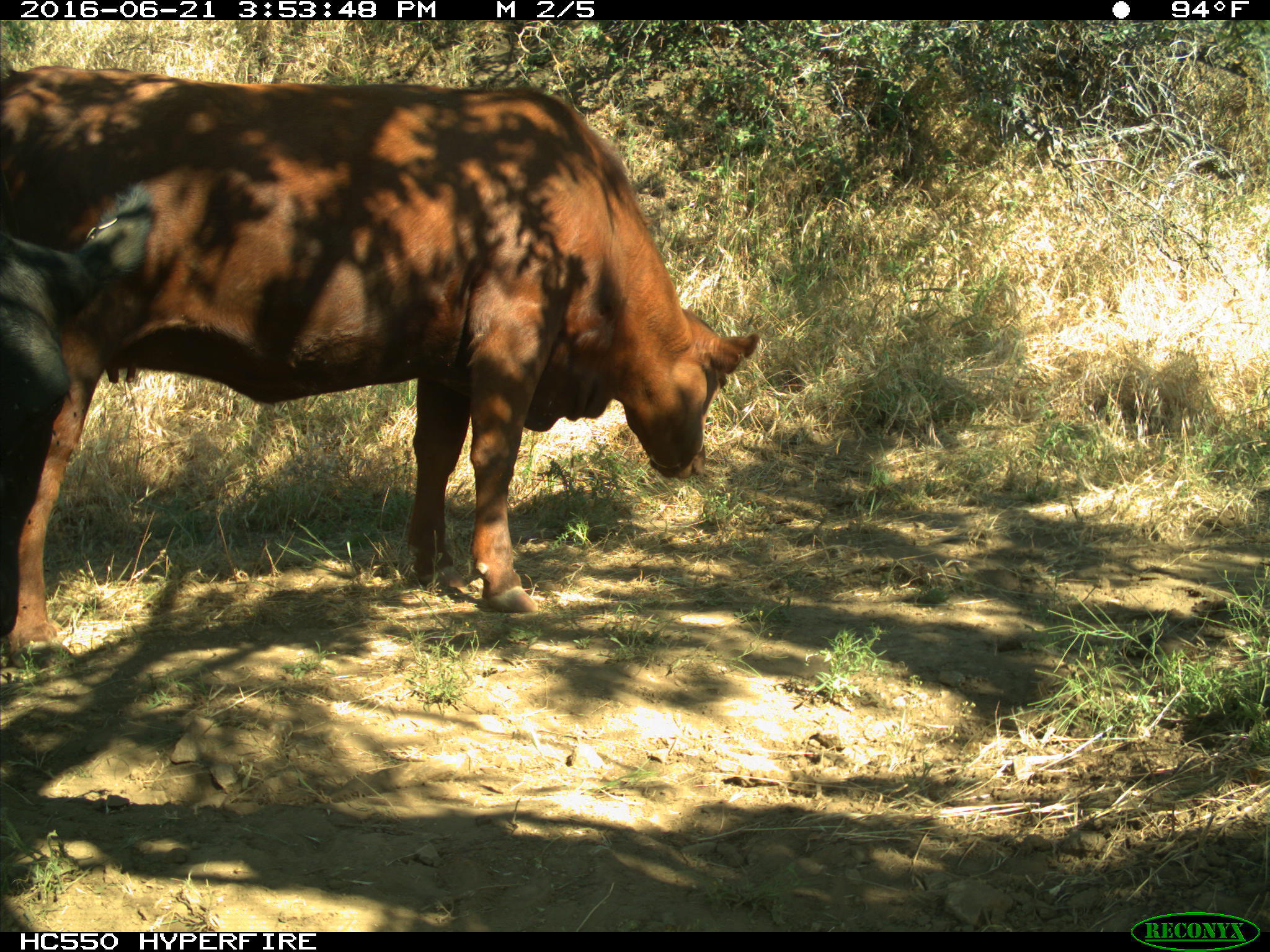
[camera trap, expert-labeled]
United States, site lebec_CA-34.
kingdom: Animalia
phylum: Chordata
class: Mammalia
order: Artiodactyla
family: Bovidae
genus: Bos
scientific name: Bos taurus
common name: domestic cow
Bos taurus (domestic cow).